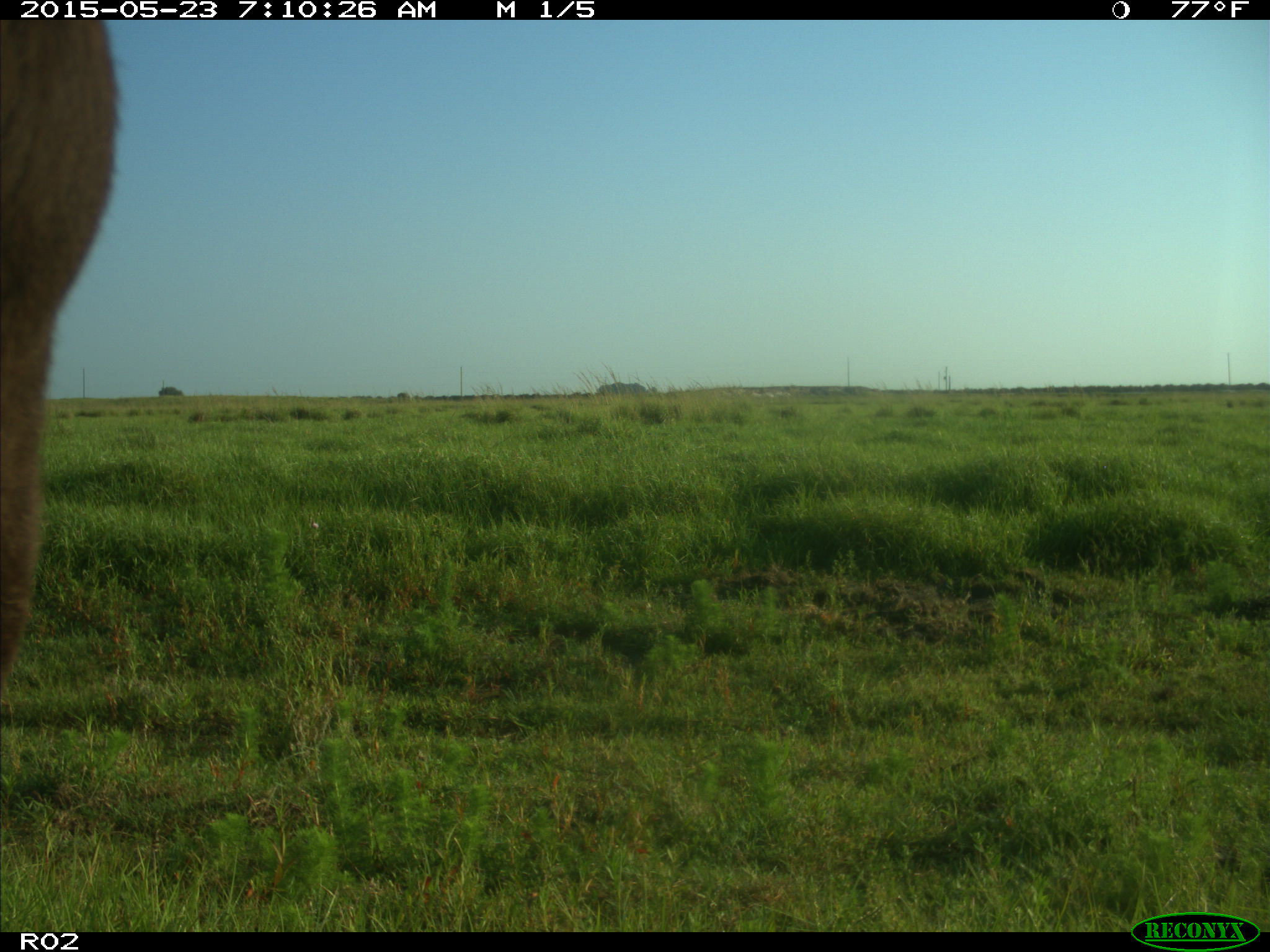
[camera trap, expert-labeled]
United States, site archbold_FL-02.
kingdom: Animalia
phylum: Chordata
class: Mammalia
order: Artiodactyla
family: Bovidae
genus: Bos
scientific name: Bos taurus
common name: domestic cow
Bos taurus (domestic cow).